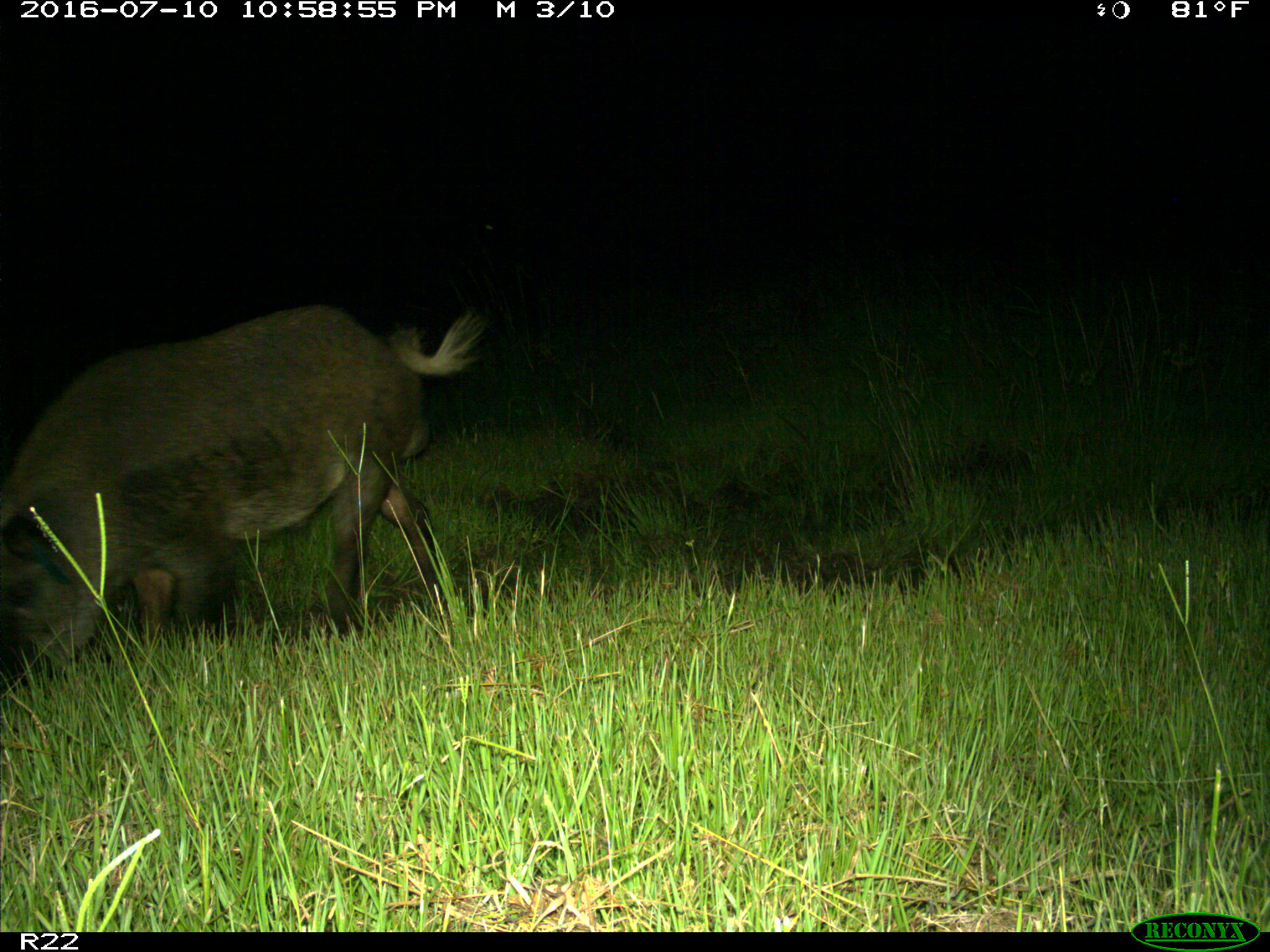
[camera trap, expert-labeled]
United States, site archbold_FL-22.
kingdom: Animalia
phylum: Chordata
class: Mammalia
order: Artiodactyla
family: Suidae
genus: Sus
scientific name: Sus scrofa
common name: wild boar